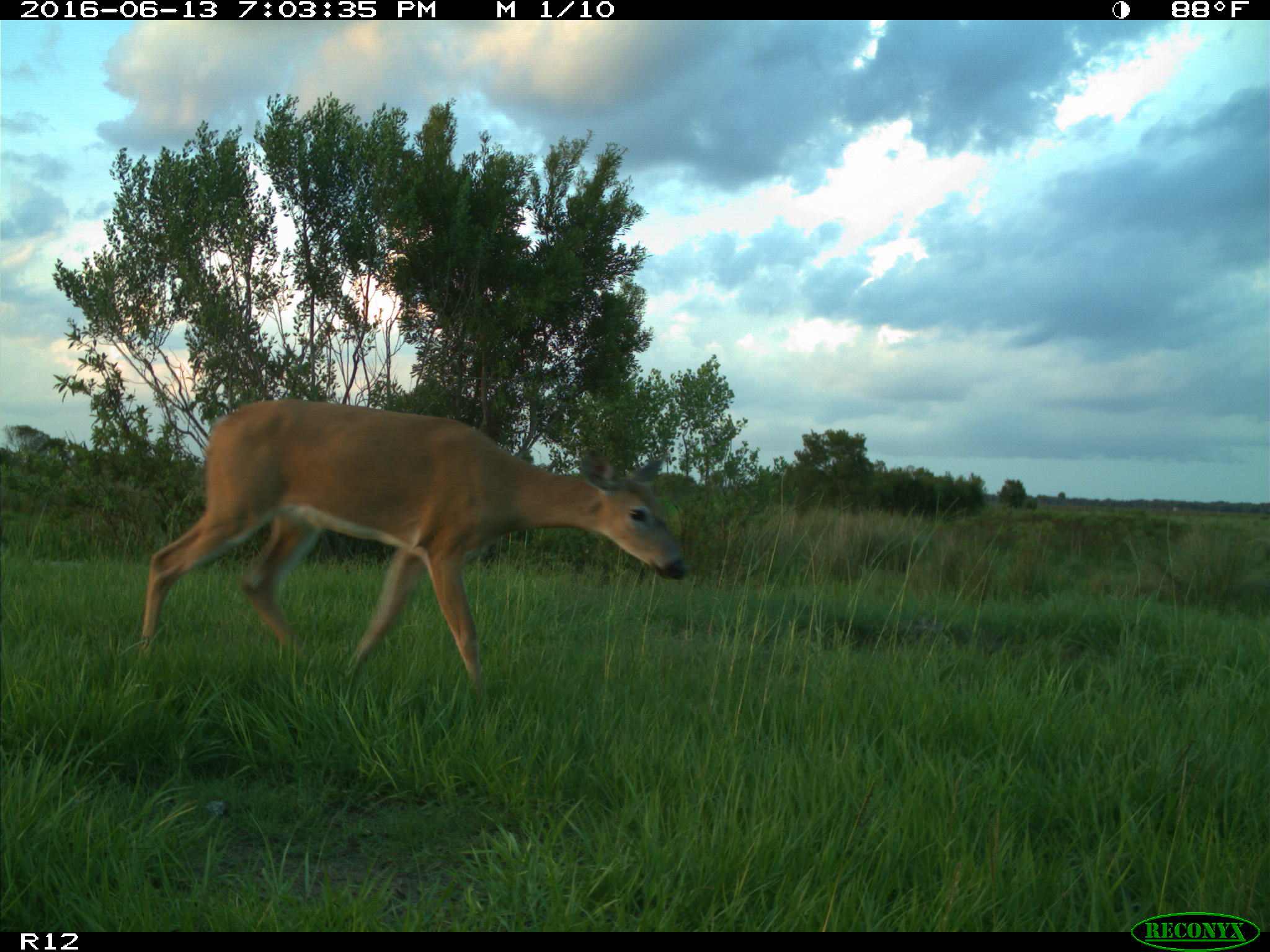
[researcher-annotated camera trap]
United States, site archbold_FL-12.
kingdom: Animalia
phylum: Chordata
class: Mammalia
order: Artiodactyla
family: Cervidae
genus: Odocoileus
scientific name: Odocoileus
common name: deer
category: unidentified deer